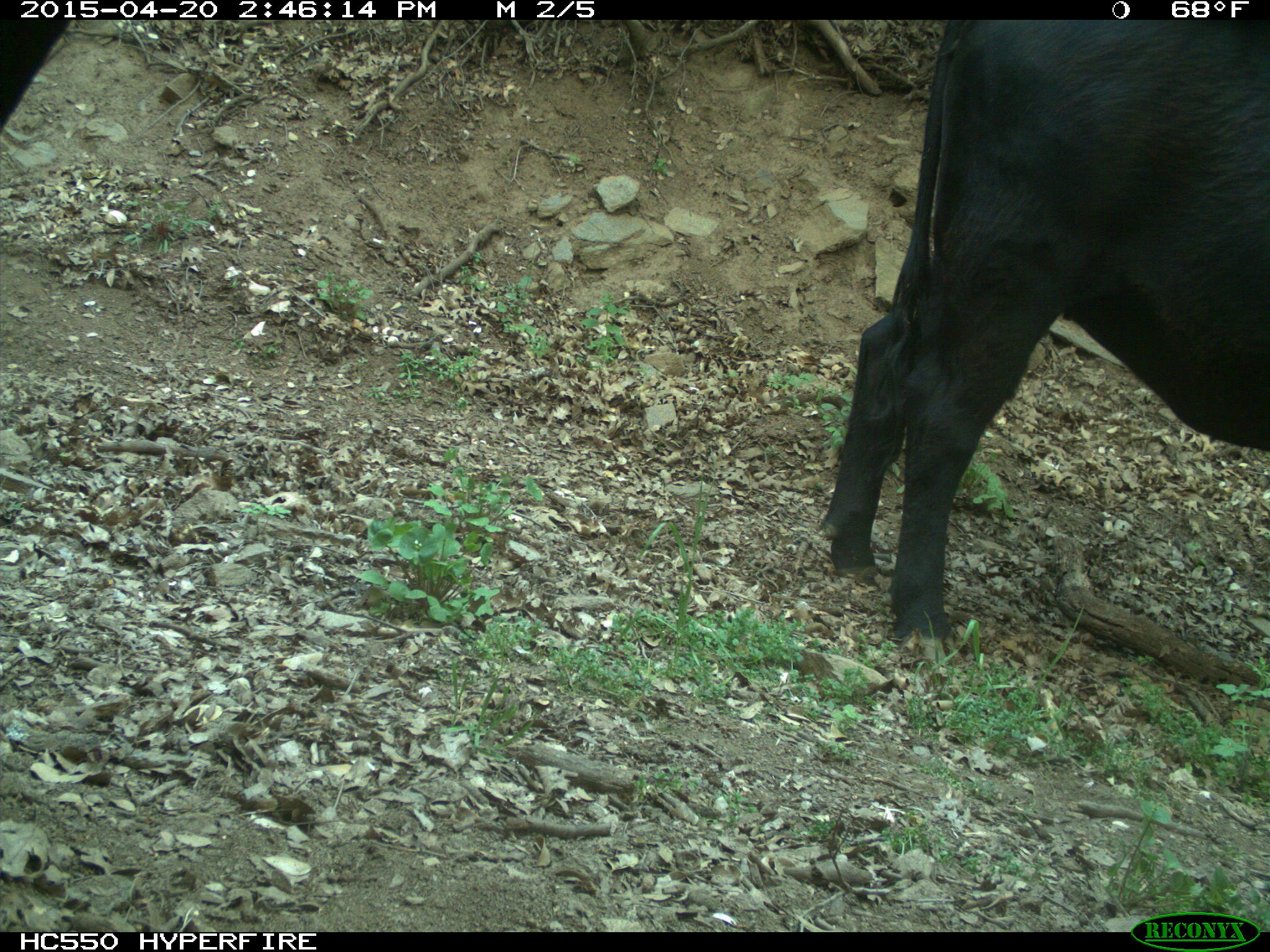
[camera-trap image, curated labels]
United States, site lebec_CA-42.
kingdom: Animalia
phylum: Chordata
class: Mammalia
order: Artiodactyla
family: Bovidae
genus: Bos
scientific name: Bos taurus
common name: domestic cow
Bos taurus (domestic cow).